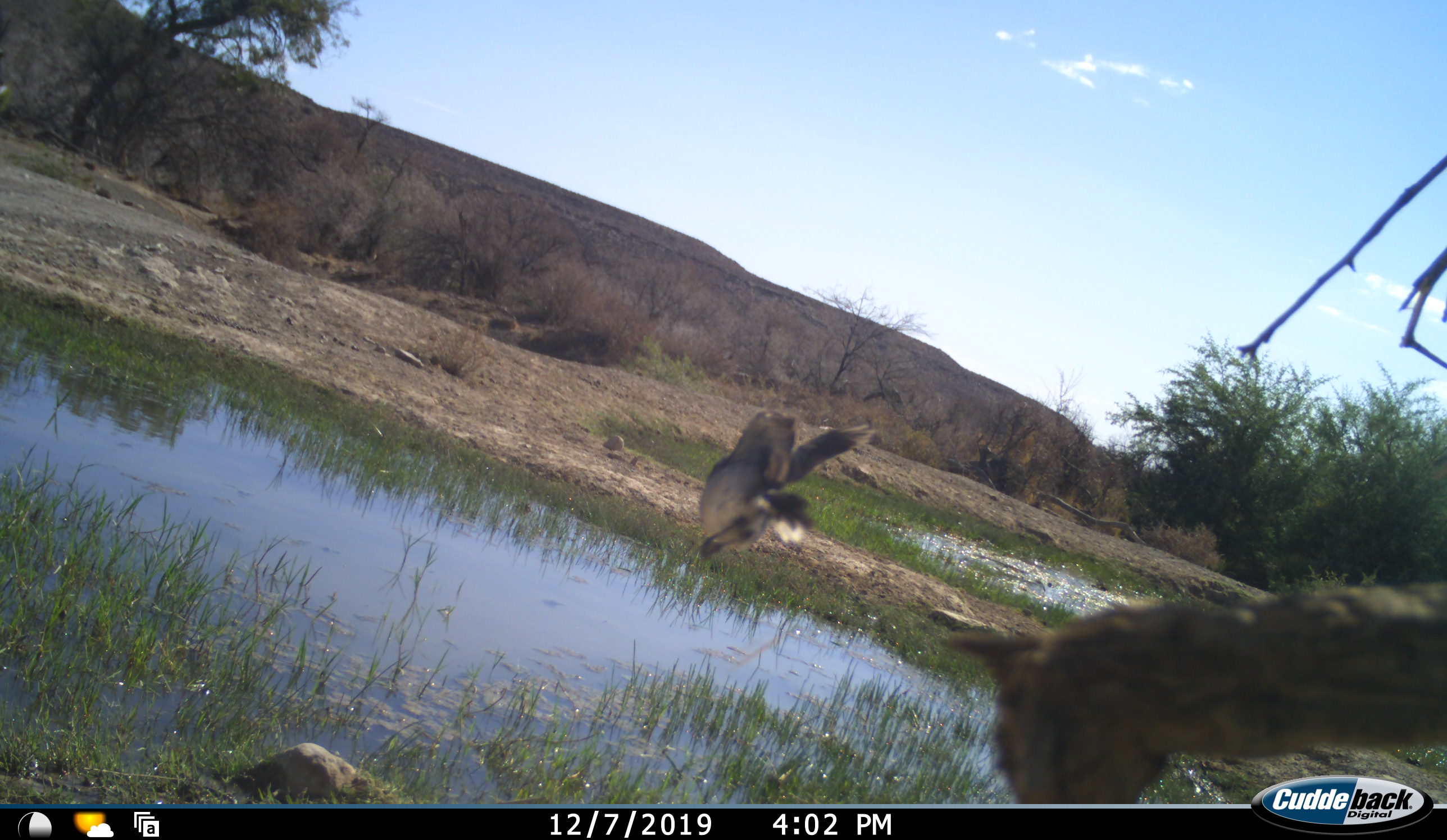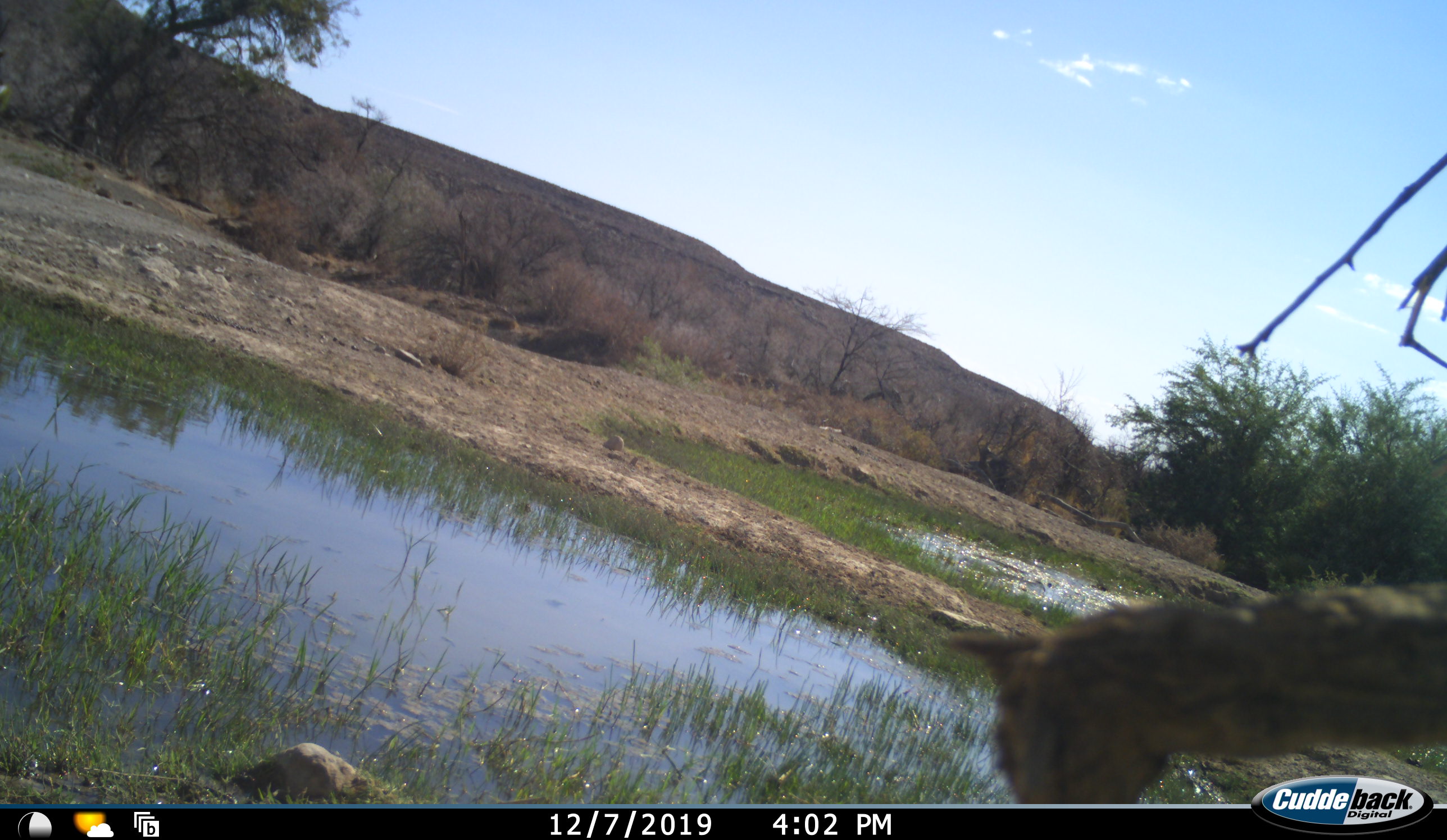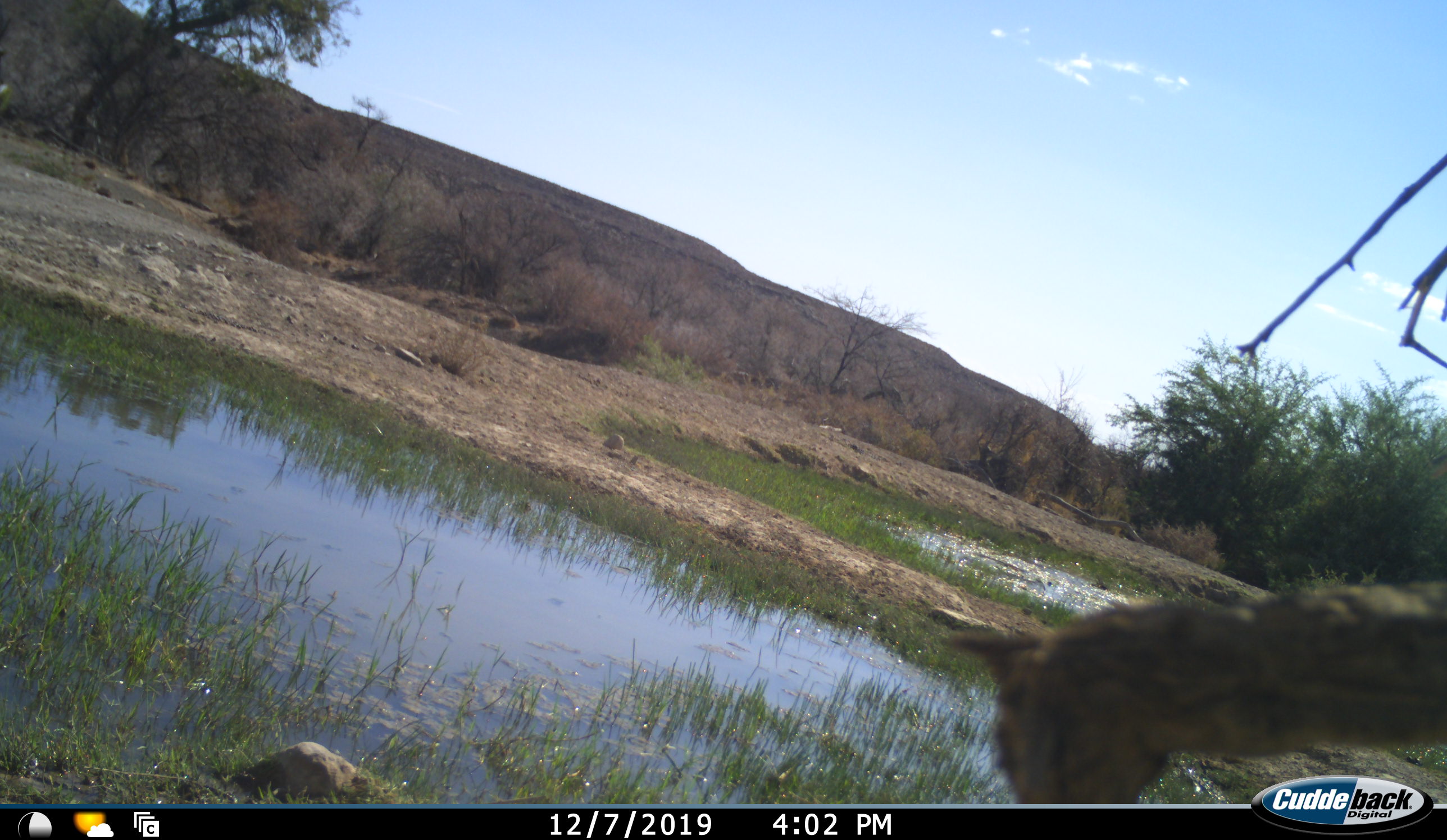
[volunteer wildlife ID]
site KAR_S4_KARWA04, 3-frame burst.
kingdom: Animalia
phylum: Chordata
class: Aves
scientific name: Aves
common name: bird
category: birdother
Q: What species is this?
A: Birdother (bird) (Aves).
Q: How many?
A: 1.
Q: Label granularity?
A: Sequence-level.